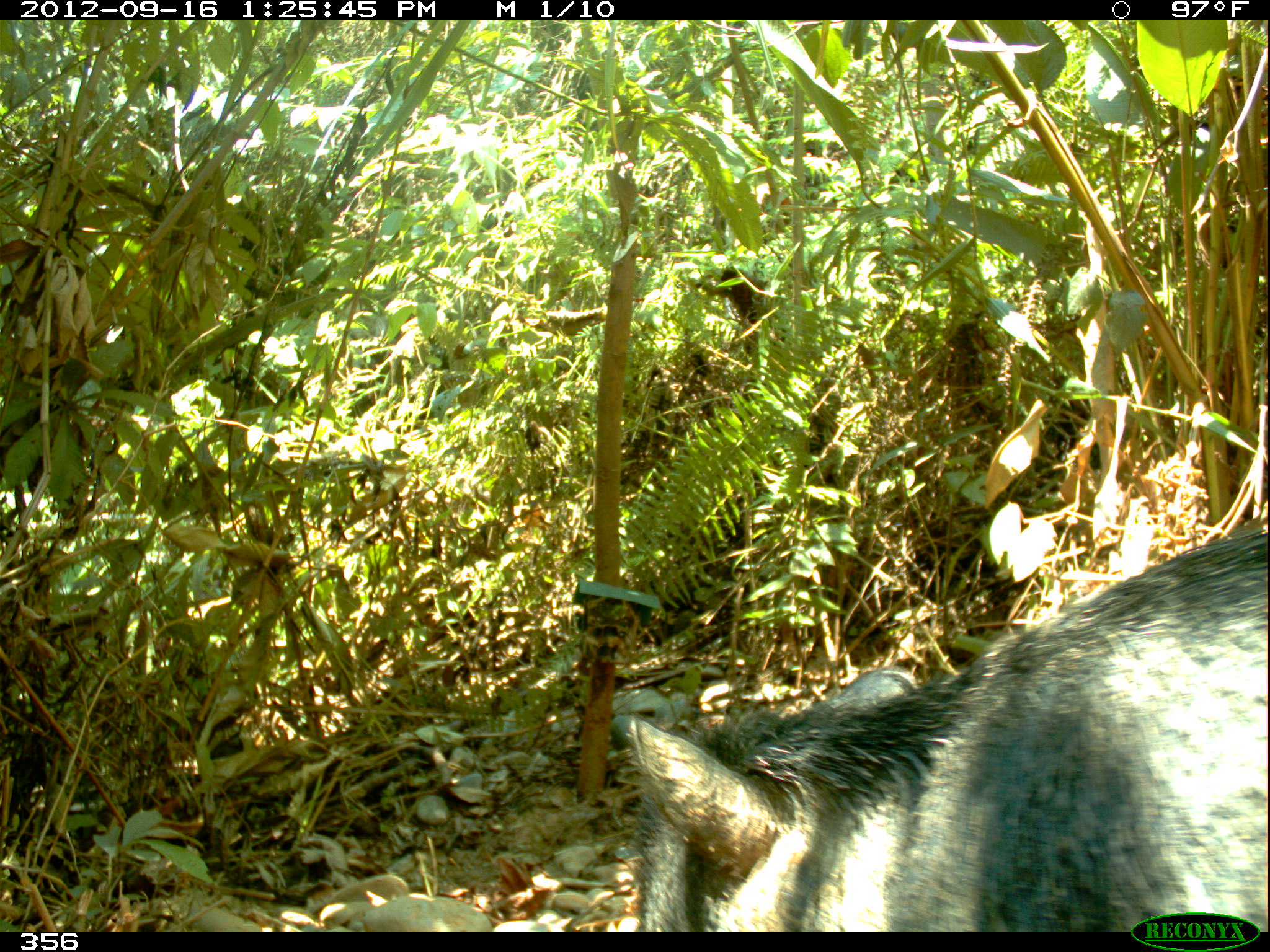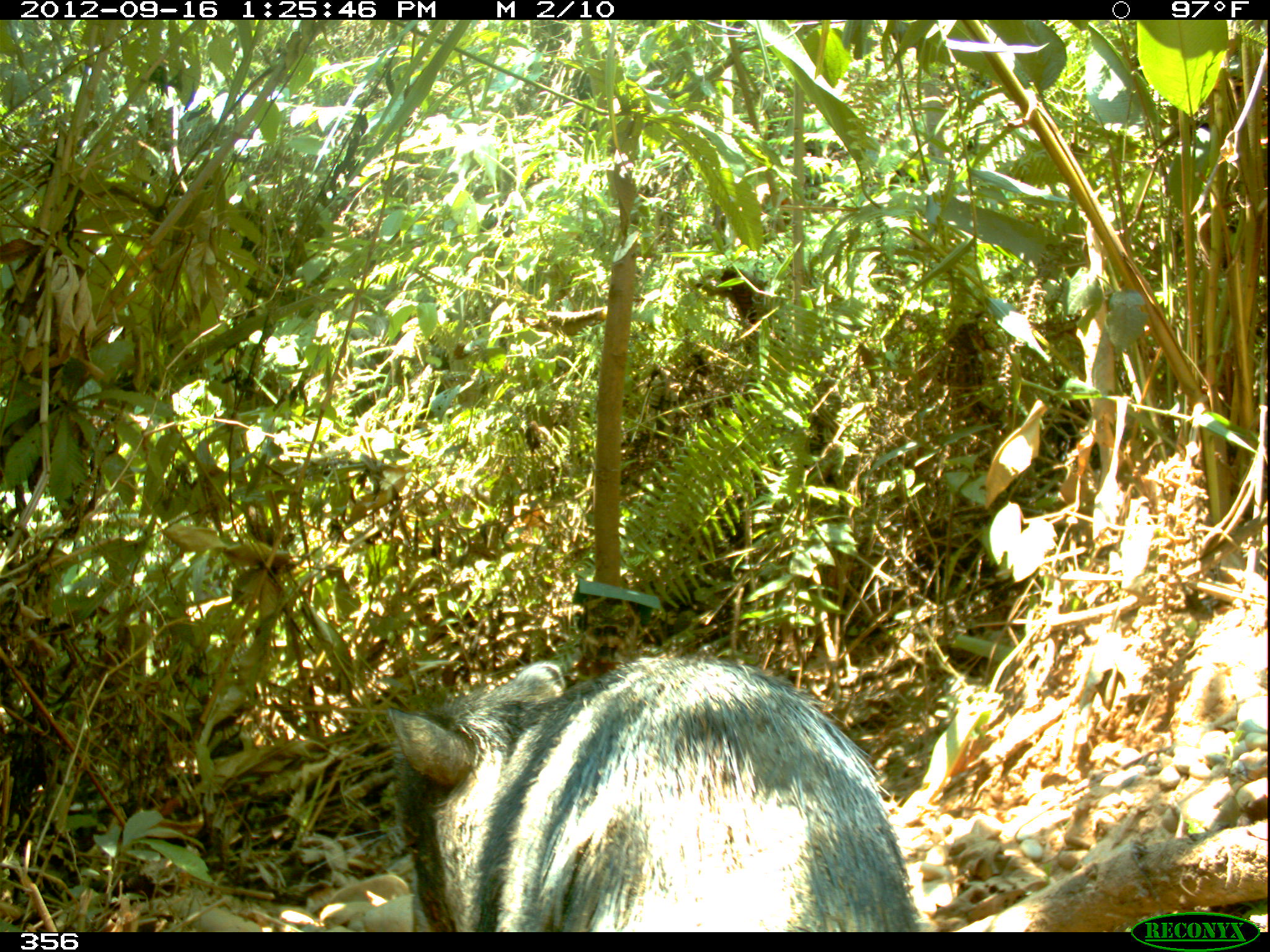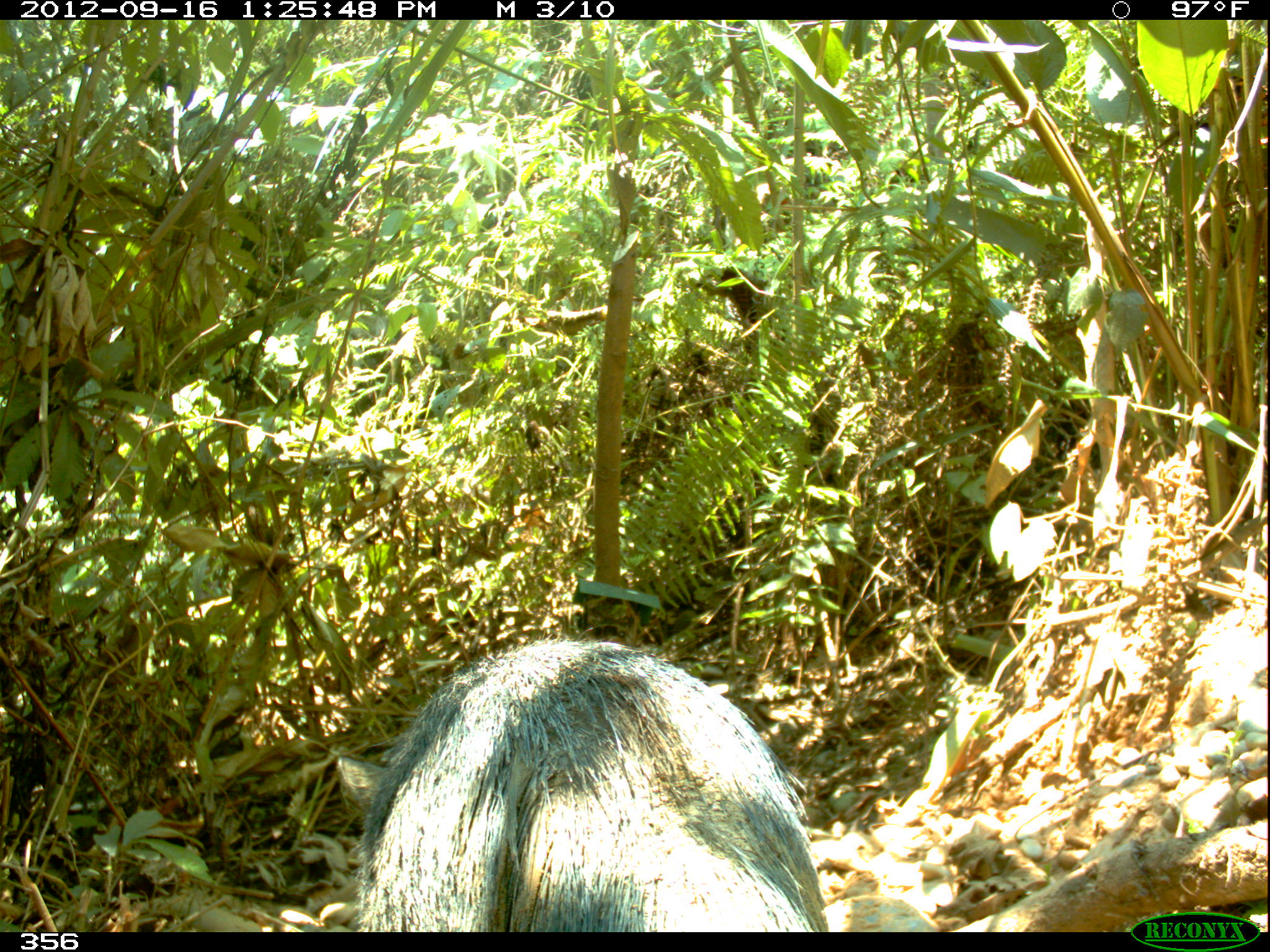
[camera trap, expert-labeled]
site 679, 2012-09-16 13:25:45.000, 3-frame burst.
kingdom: Animalia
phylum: Chordata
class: Mammalia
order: Artiodactyla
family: Tayassuidae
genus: Tayassu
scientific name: Tayassu pecari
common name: white-lipped peccary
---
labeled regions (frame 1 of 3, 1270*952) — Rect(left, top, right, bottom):
tayassu pecari: Rect(609, 527, 1270, 932)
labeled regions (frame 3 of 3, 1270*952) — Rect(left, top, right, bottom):
tayassu pecari: Rect(335, 623, 828, 931)